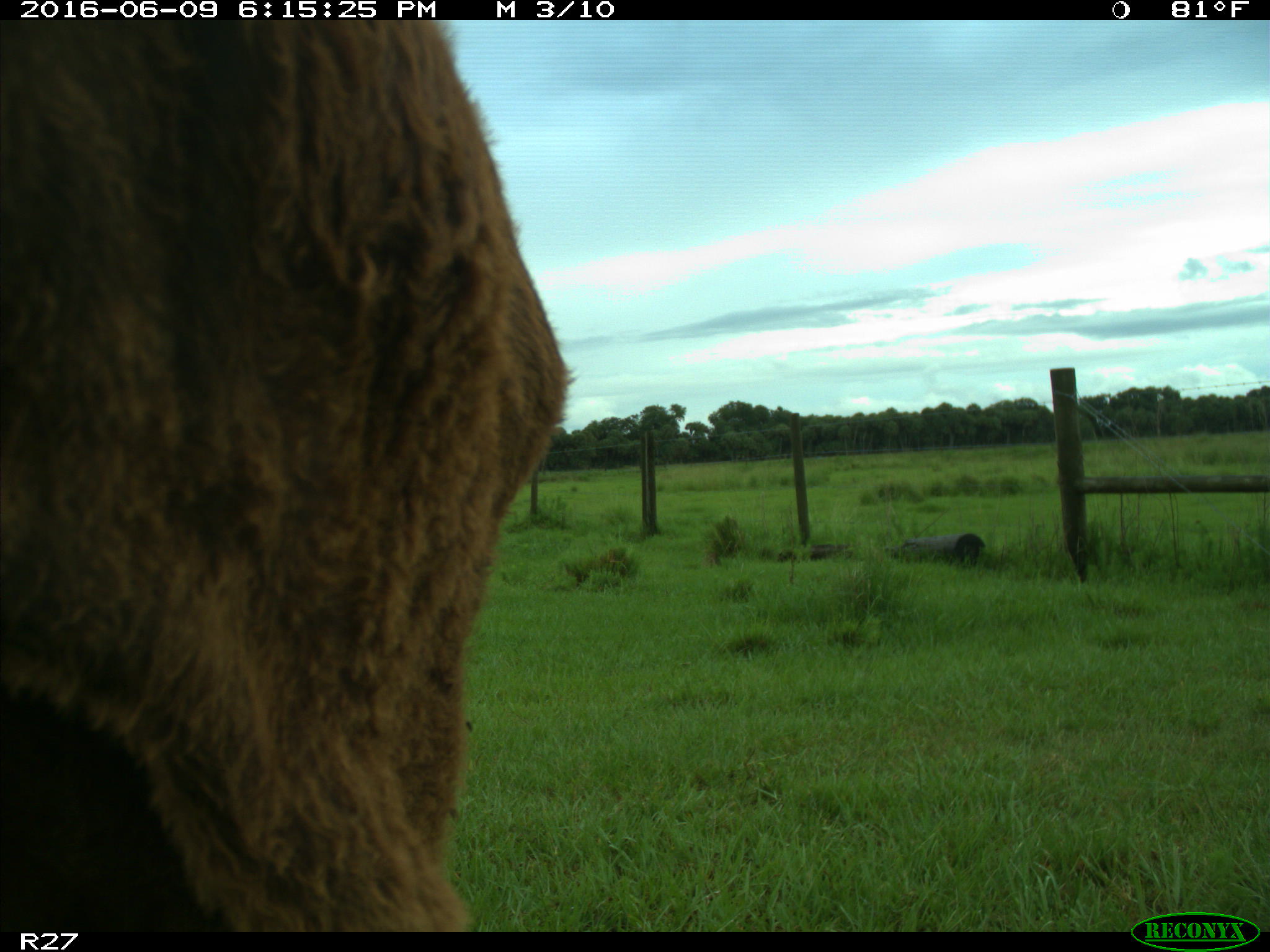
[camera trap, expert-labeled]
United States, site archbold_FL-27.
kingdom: Animalia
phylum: Chordata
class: Mammalia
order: Artiodactyla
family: Bovidae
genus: Bos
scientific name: Bos taurus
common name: domestic cow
Bos taurus (domestic cow).